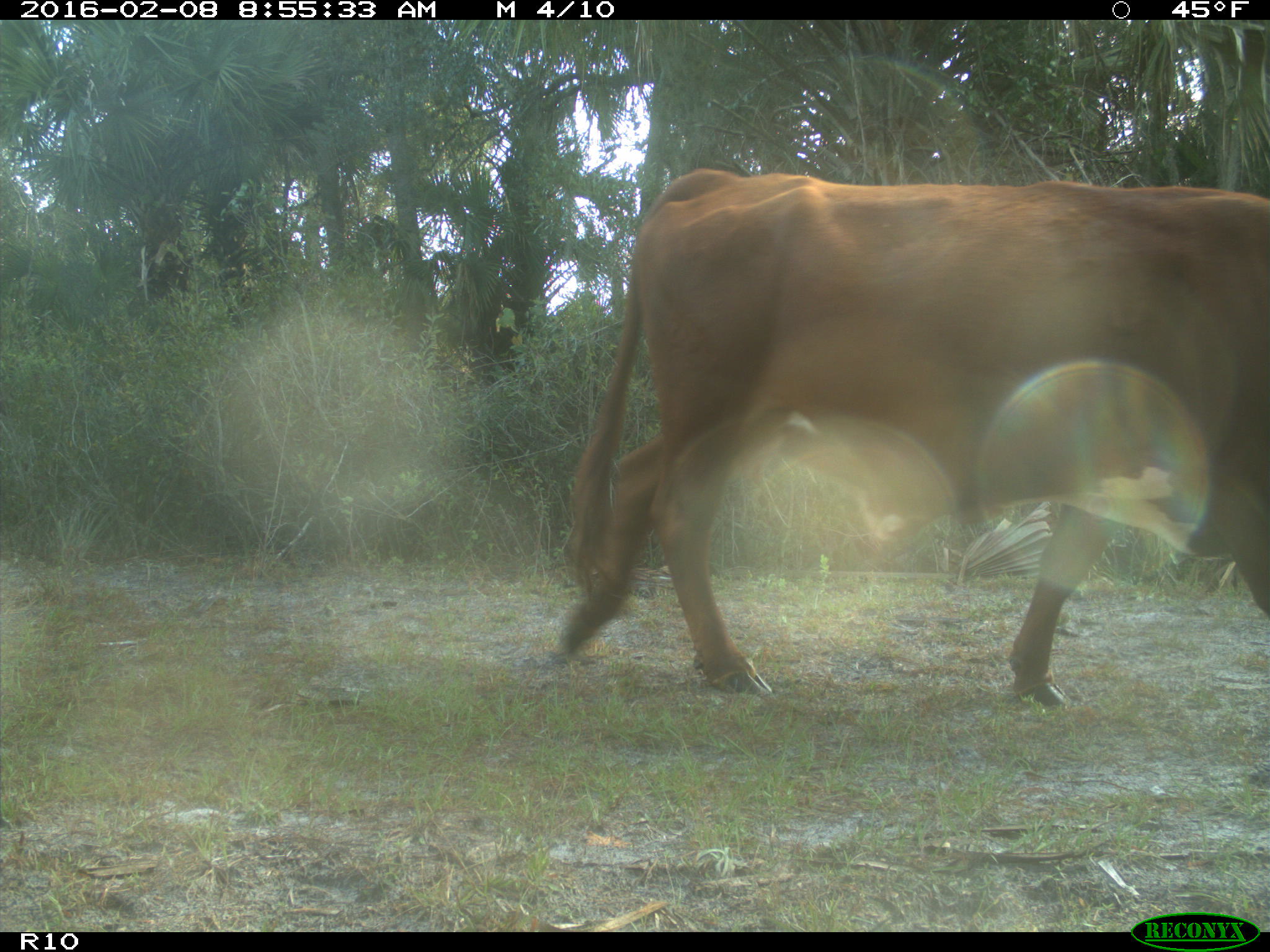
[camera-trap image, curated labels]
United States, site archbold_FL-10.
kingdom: Animalia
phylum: Chordata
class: Mammalia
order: Artiodactyla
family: Bovidae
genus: Bos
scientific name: Bos taurus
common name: domestic cow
Bos taurus (domestic cow).